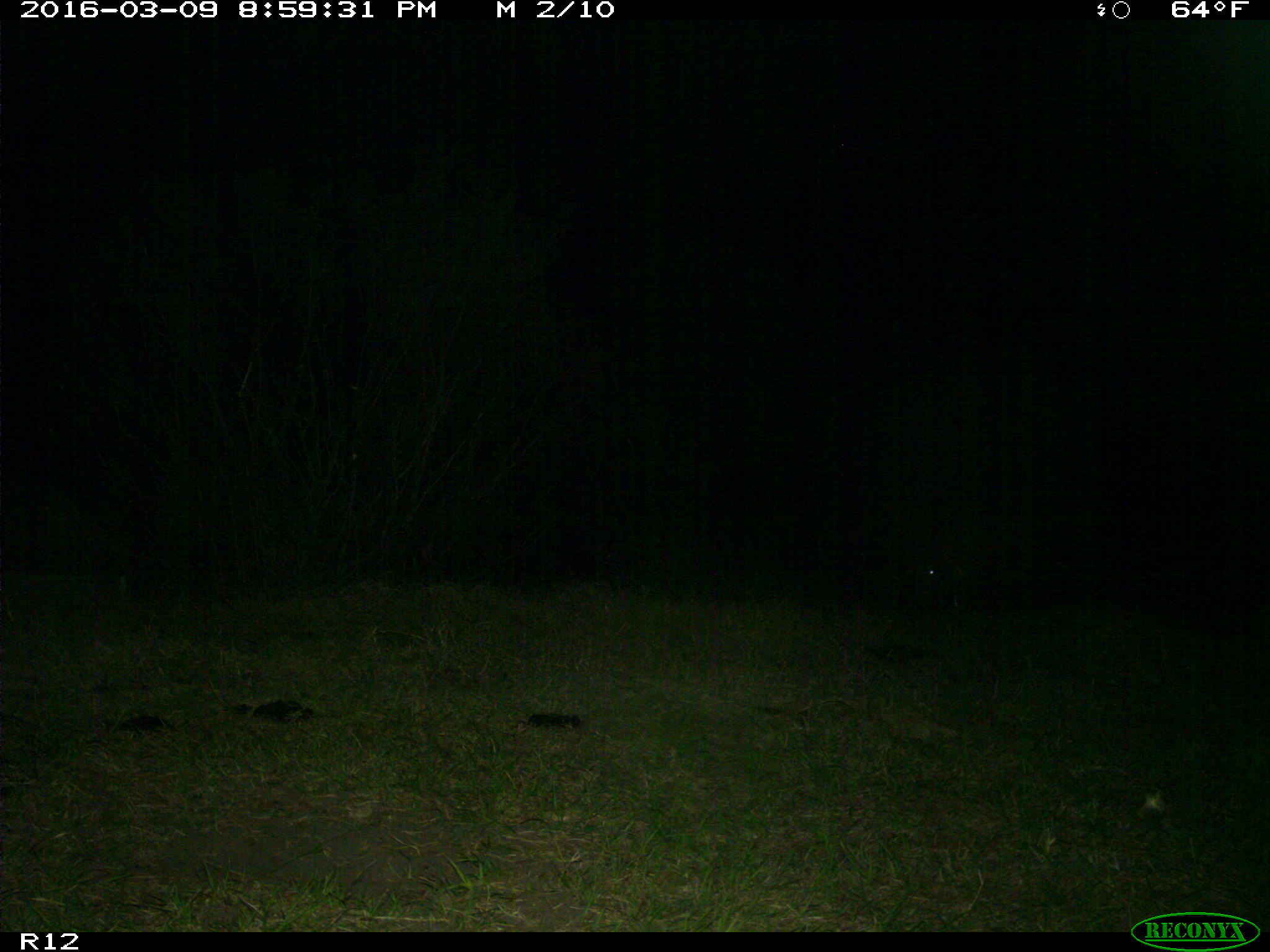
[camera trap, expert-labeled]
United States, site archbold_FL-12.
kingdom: Animalia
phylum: Chordata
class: Mammalia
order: Artiodactyla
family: Suidae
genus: Sus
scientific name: Sus scrofa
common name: wild boar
Sus scrofa (wild boar).